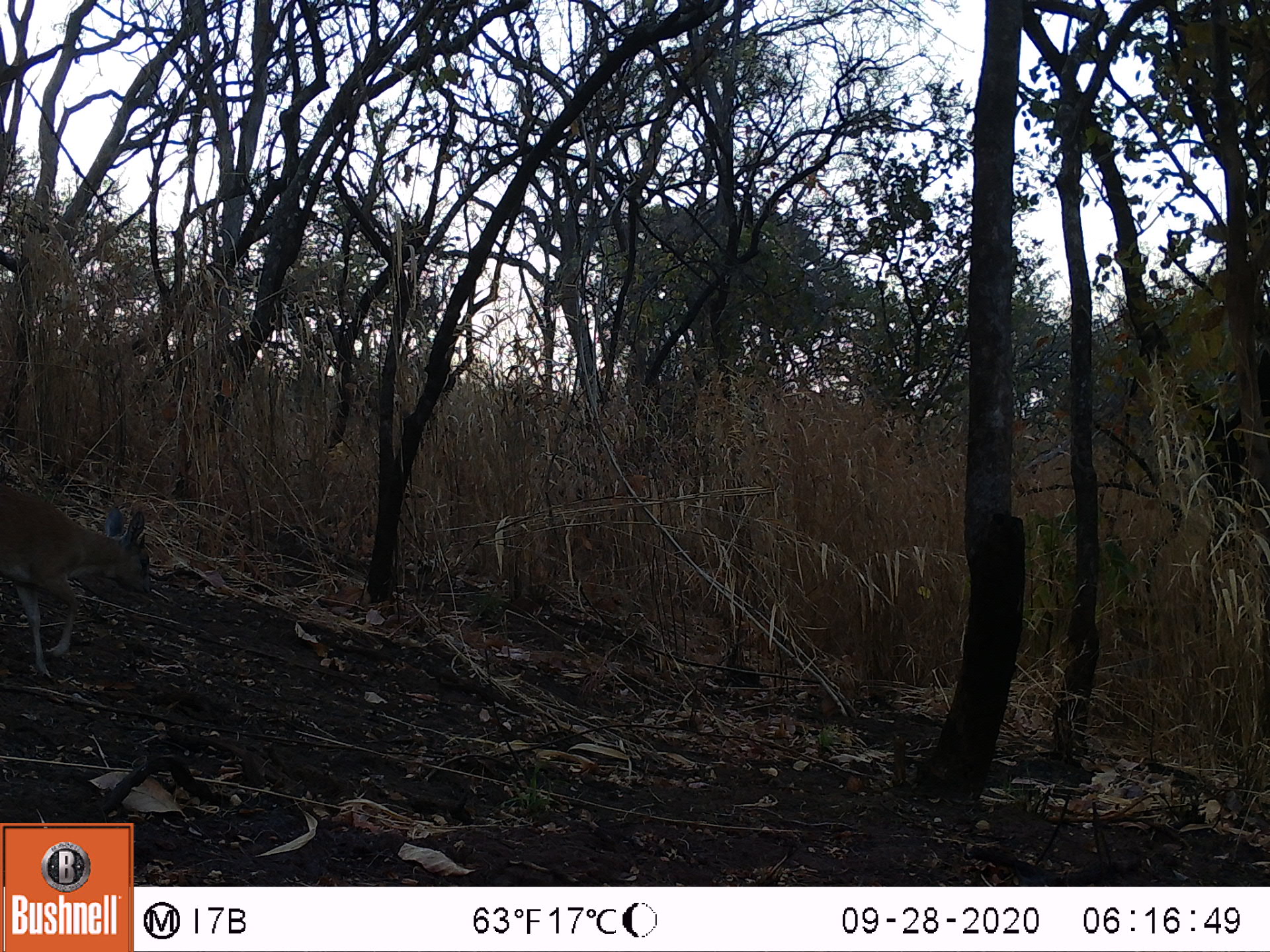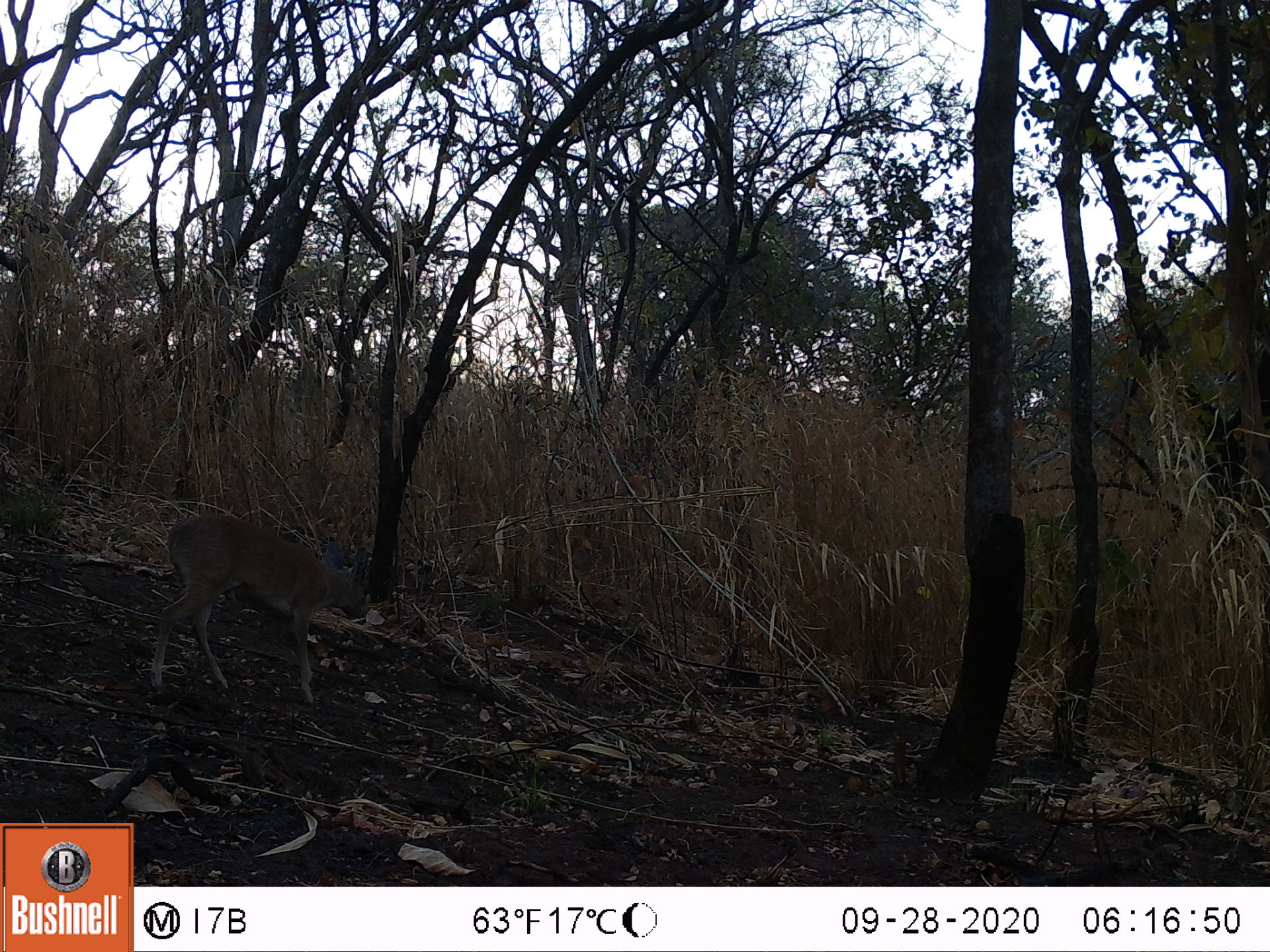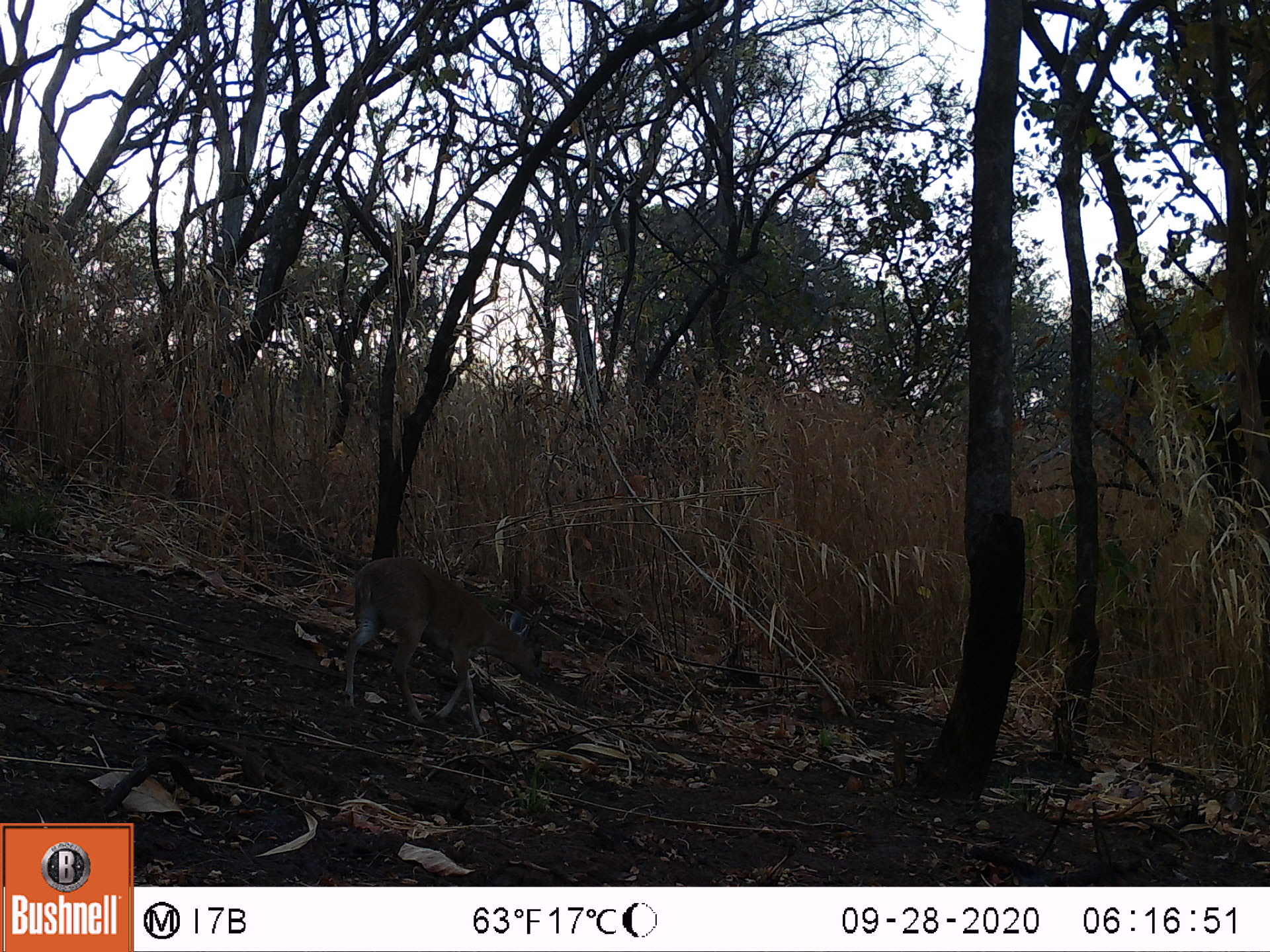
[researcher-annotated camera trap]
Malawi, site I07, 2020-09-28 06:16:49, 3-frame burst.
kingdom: Animalia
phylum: Chordata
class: Mammalia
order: Artiodactyla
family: Bovidae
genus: Raphicerus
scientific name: Raphicerus sharpei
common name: sharpe's grysbok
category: sharpes grysbok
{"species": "sharpes grysbok (sharpe's grysbok) (Raphicerus sharpei)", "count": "1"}